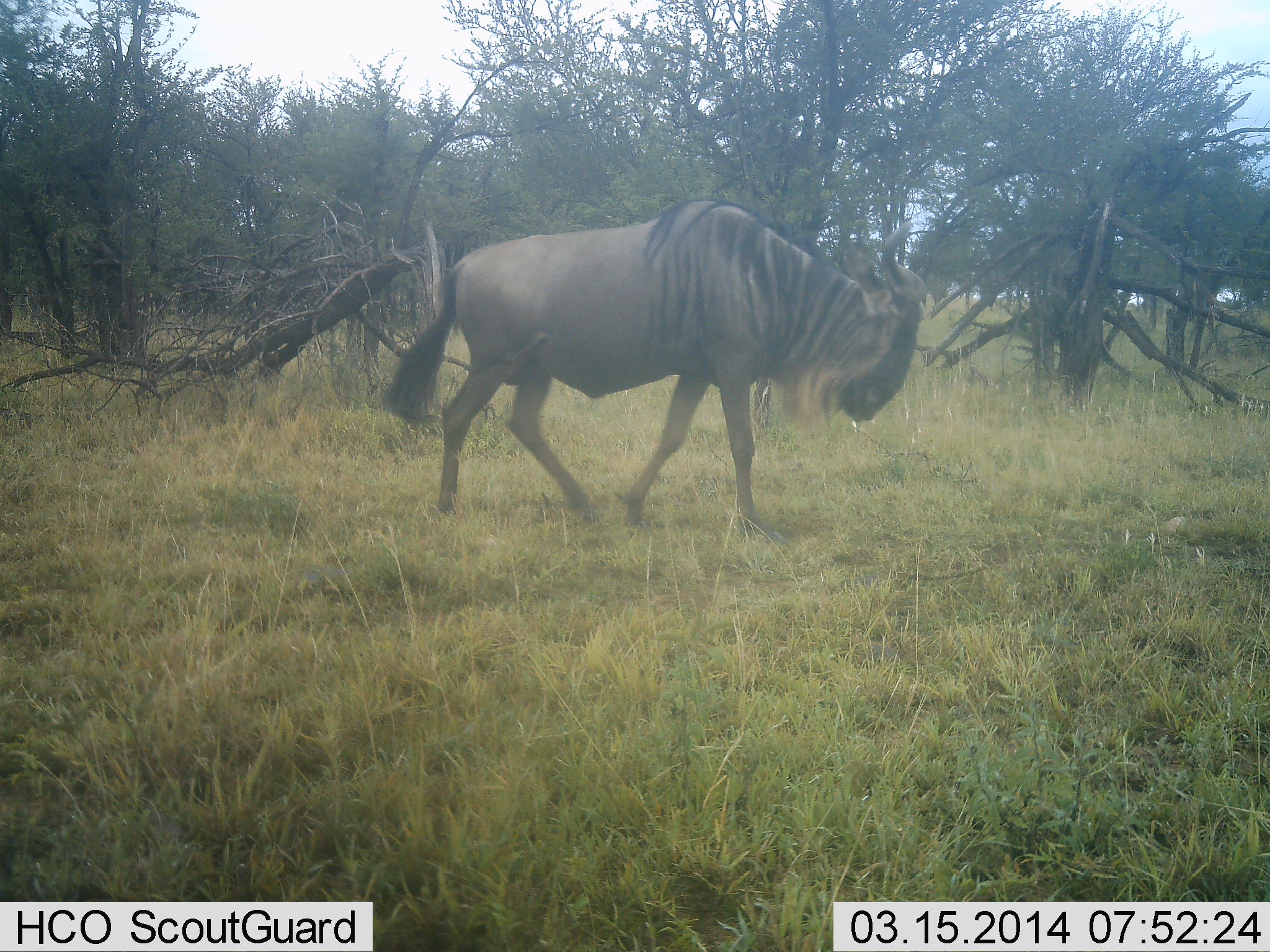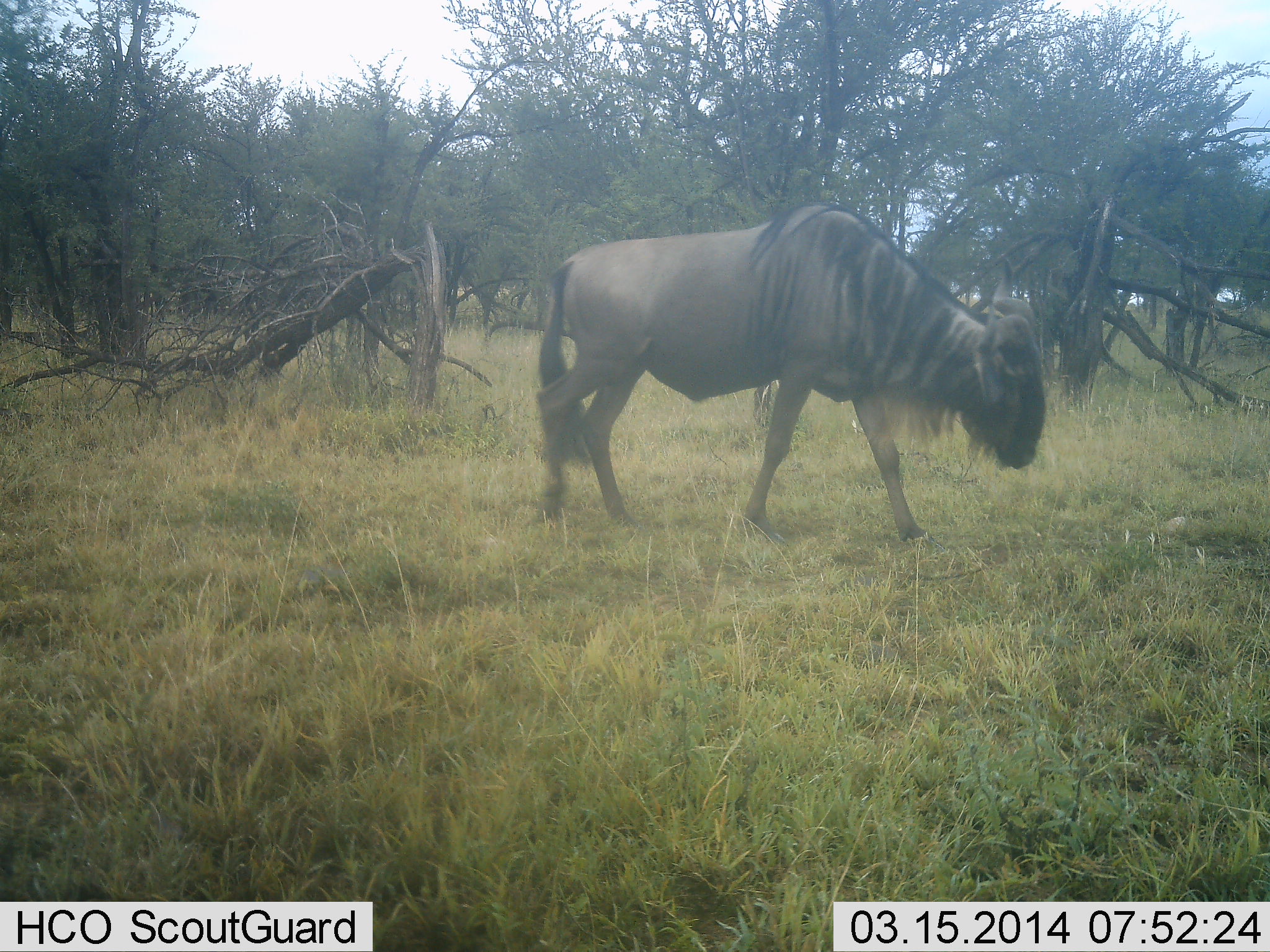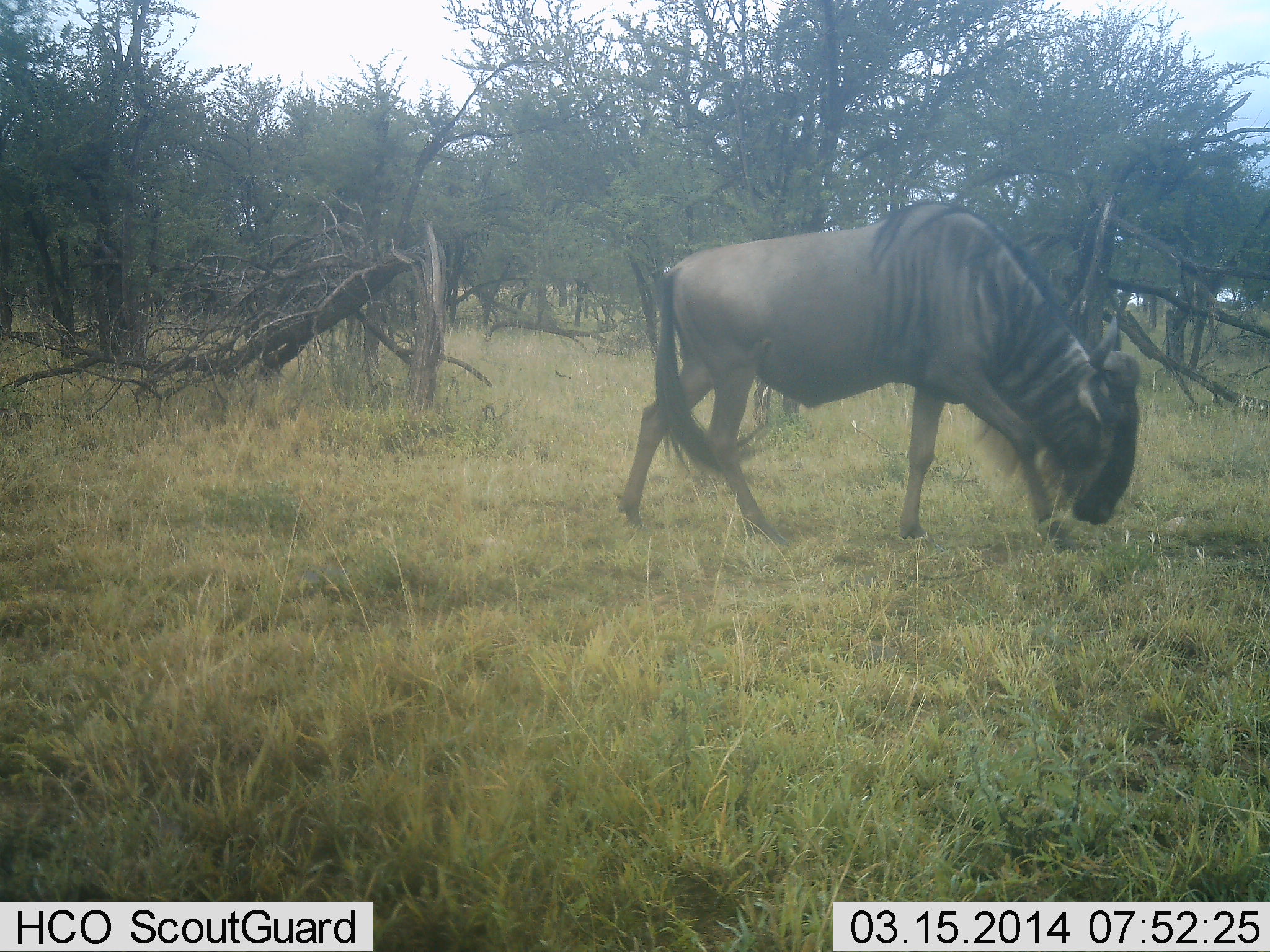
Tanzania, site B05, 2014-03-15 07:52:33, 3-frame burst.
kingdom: Animalia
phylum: Chordata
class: Mammalia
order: Artiodactyla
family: Bovidae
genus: Connochaetes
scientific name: Connochaetes taurinus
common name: blue wildebeest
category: wildebeest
Wildebeest (blue wildebeest) (Connochaetes taurinus), count 1. Behavior (volunteer vote fractions): standing 0%, resting 0%, moving 100%, interacting 0%. Young present (vote fraction): 0%. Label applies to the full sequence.